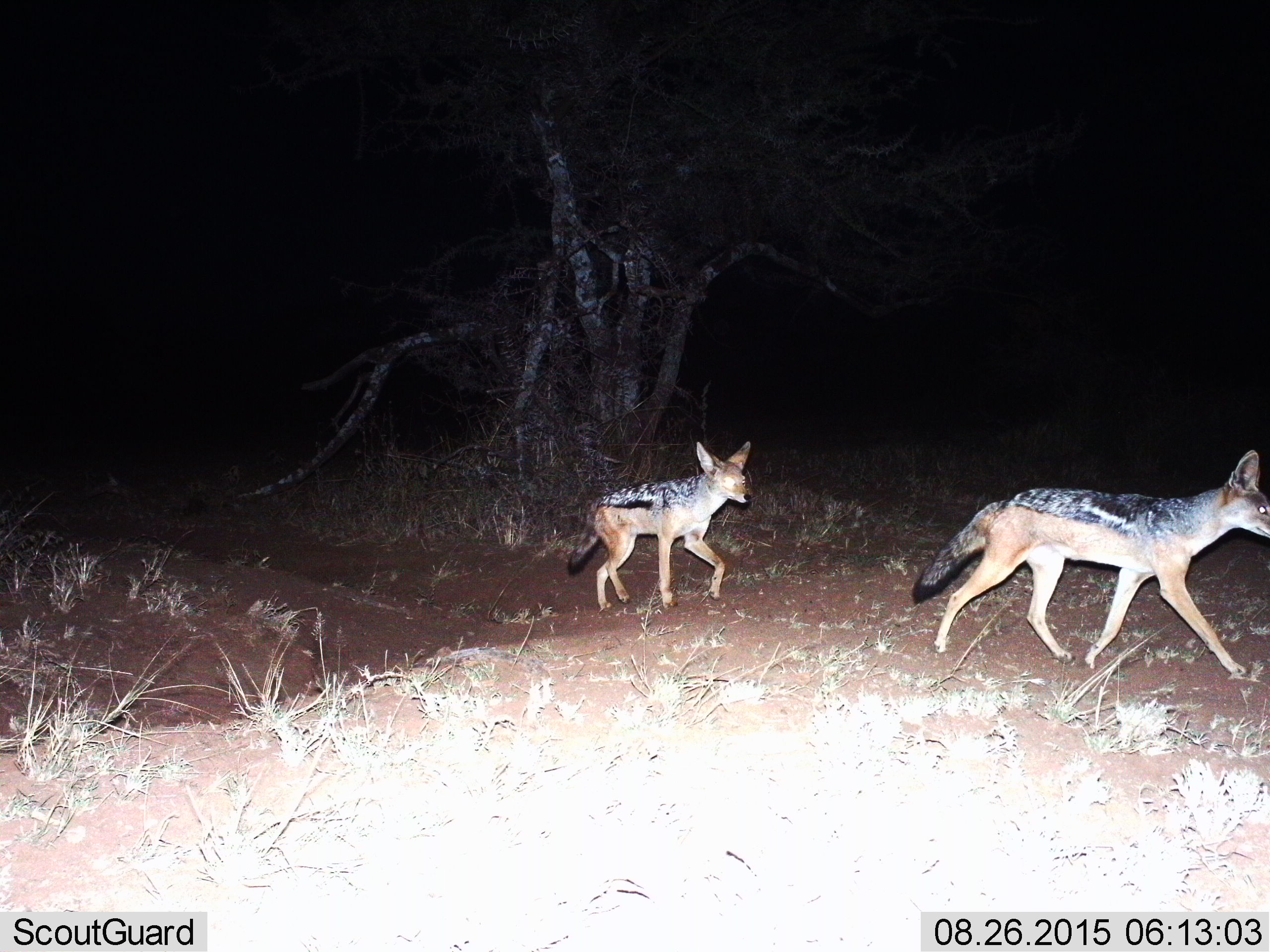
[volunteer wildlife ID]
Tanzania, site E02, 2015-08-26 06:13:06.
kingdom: Animalia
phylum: Chordata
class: Mammalia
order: Carnivora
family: Canidae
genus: Lupulella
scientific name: Lupulella mesomelas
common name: black-backed jackal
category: jackal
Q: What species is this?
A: Jackal (black-backed jackal) (Lupulella mesomelas).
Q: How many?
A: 2.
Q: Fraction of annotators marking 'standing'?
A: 6%.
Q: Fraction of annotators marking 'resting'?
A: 0%.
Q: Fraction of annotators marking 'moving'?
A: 94%.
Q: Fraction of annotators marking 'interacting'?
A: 0%.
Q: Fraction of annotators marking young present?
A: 19%.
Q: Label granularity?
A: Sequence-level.